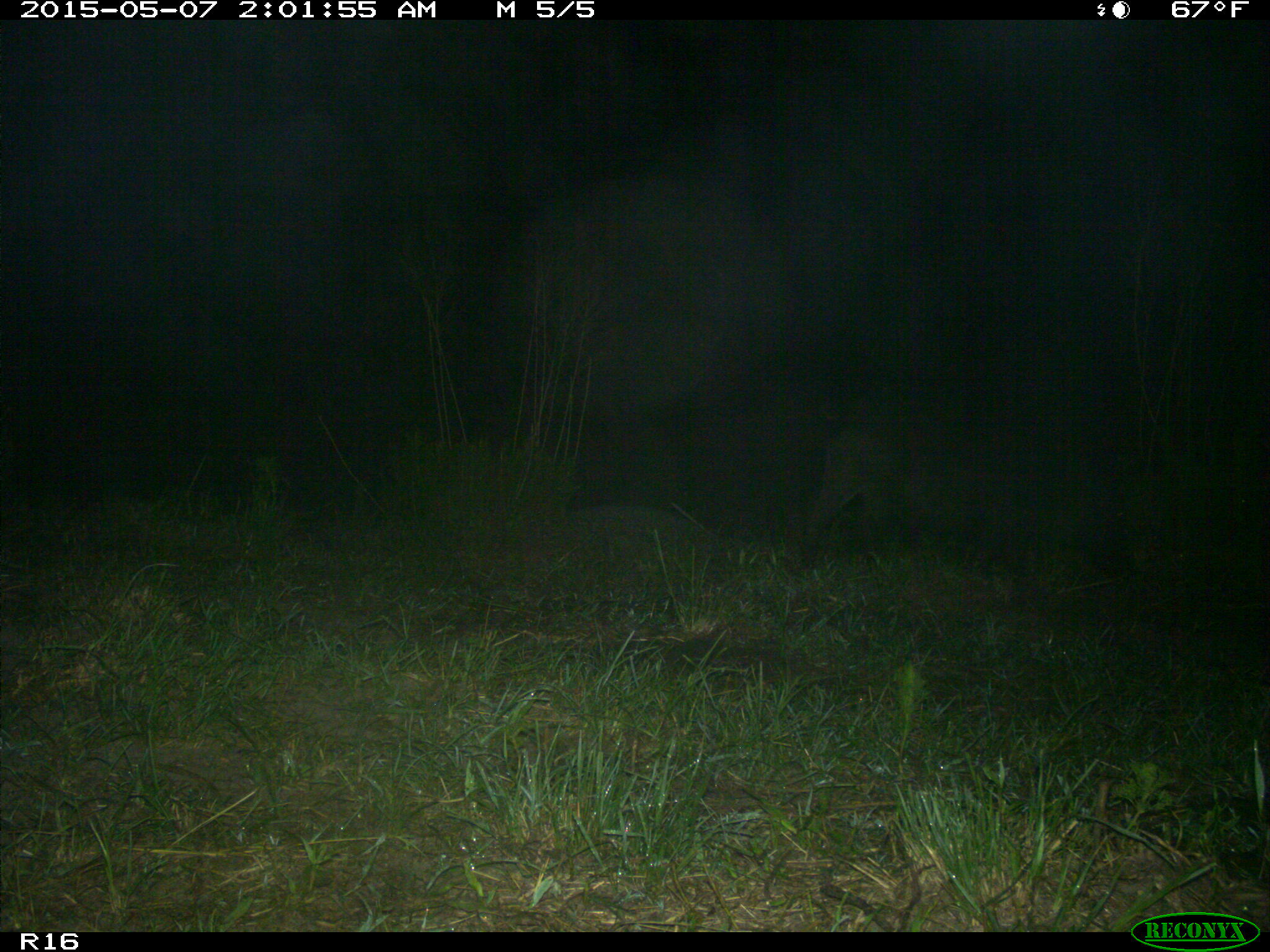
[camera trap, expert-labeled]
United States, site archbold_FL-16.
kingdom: Animalia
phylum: Chordata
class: Mammalia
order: Artiodactyla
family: Suidae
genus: Sus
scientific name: Sus scrofa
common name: wild boar